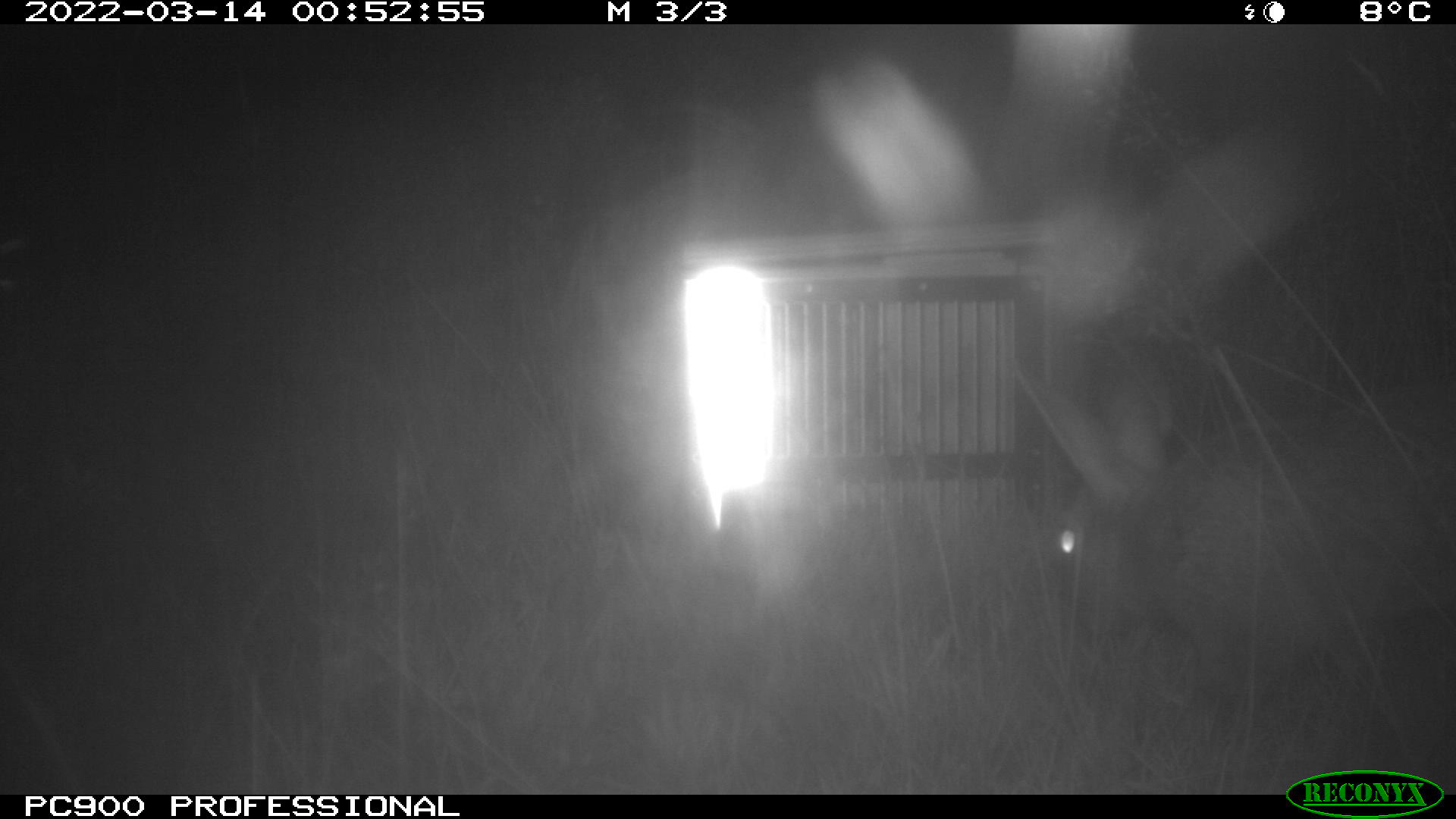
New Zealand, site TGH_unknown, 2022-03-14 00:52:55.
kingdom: Animalia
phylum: Chordata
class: Mammalia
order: Lagomorpha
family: Leporidae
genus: Oryctolagus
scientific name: Oryctolagus cuniculus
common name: european rabbit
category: rabbit